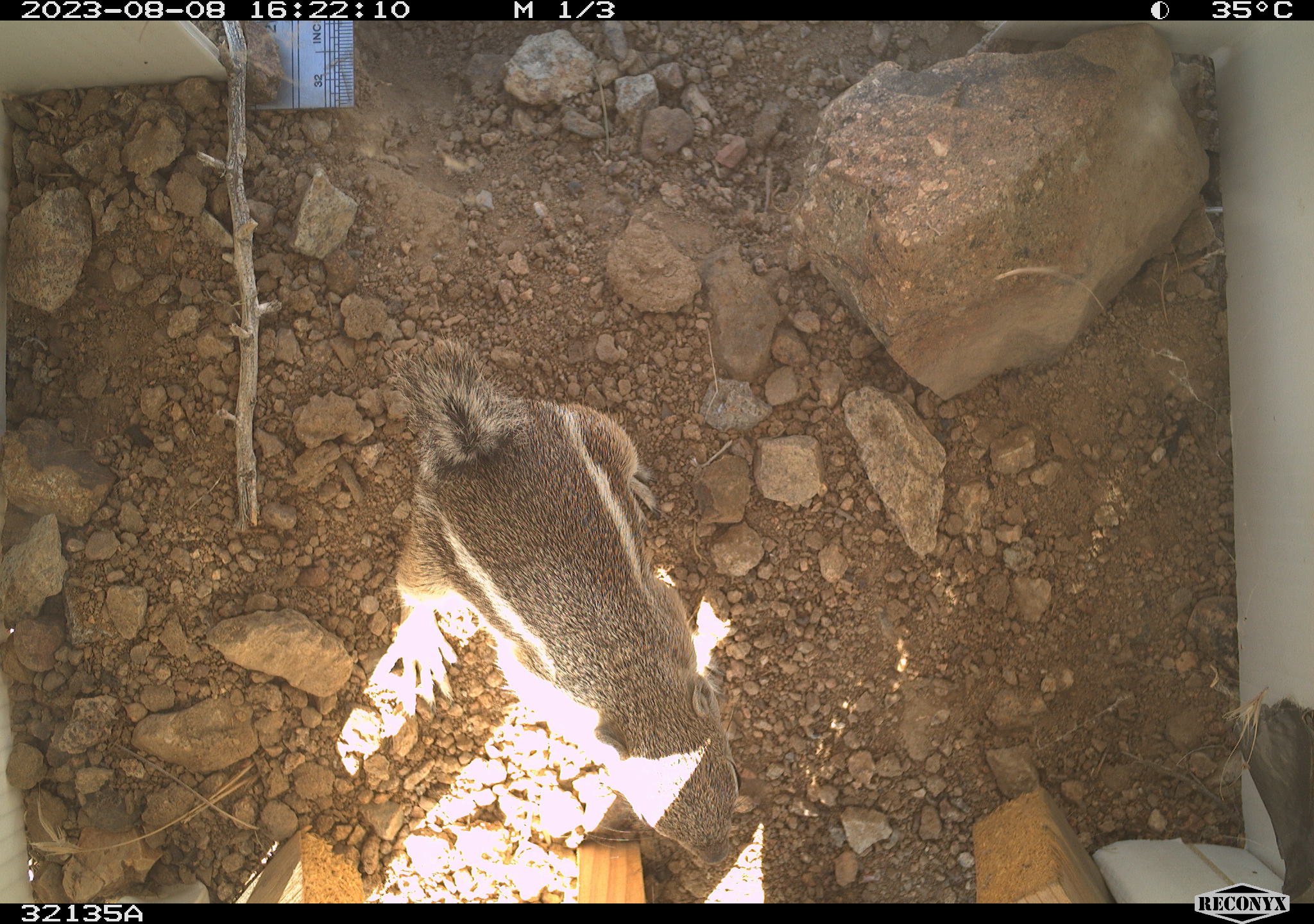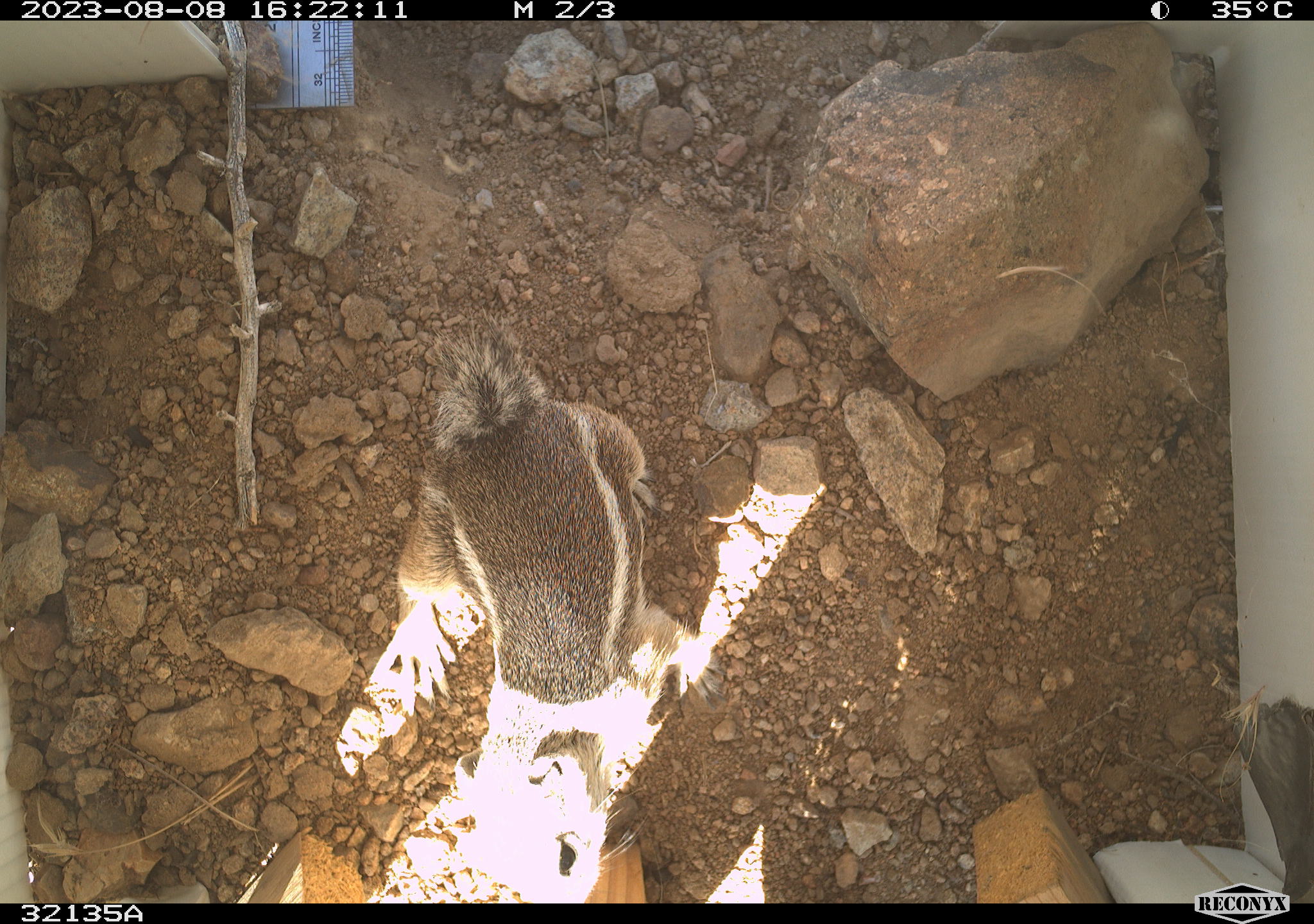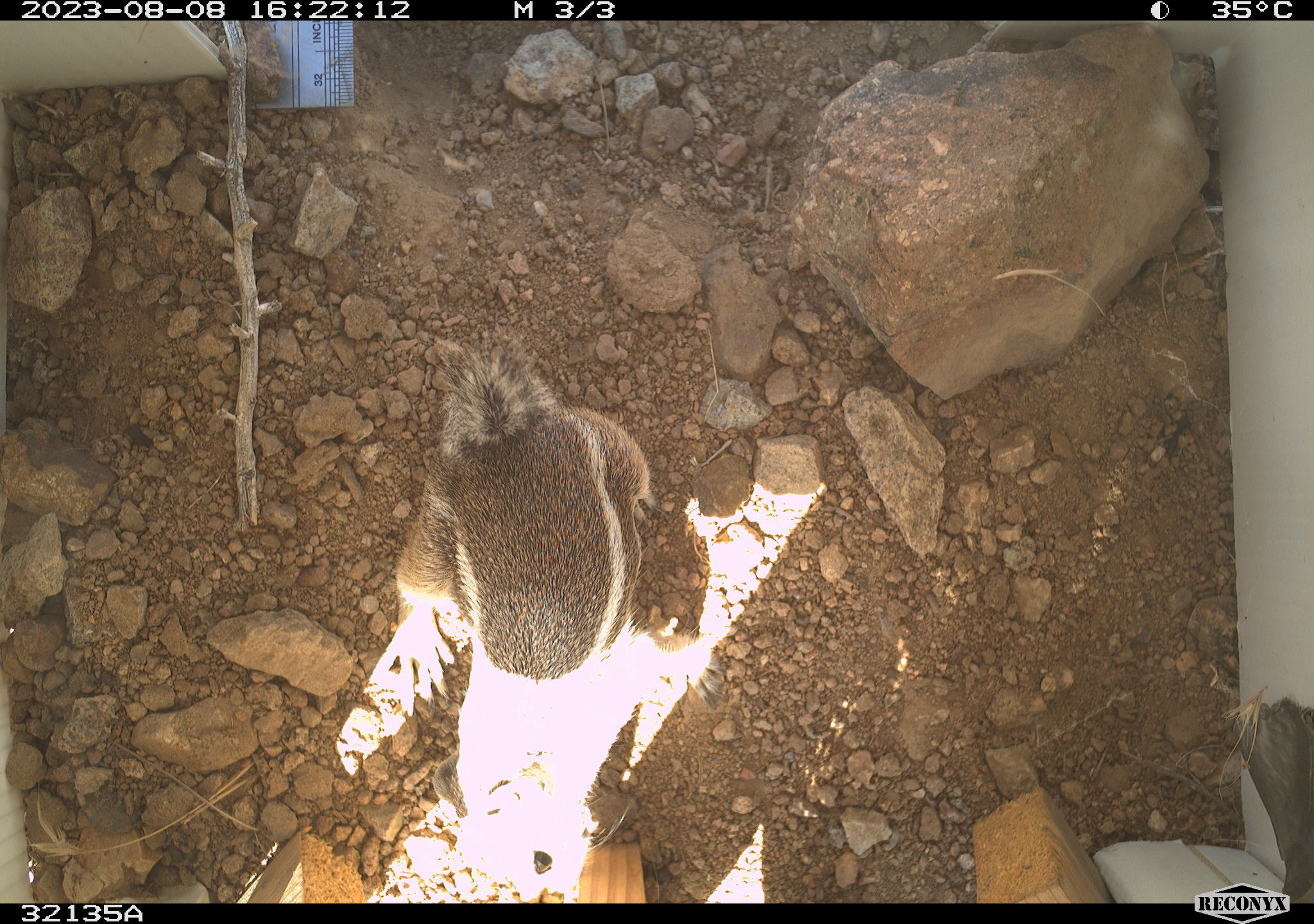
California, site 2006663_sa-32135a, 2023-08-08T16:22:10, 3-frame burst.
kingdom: Animalia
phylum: Chordata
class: Mammalia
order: Rodentia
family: Sciuridae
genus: Ammospermophilus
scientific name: Ammospermophilus leucurus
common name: white-tailed antelope squirrel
White-tailed antelope squirrel (Ammospermophilus leucurus).